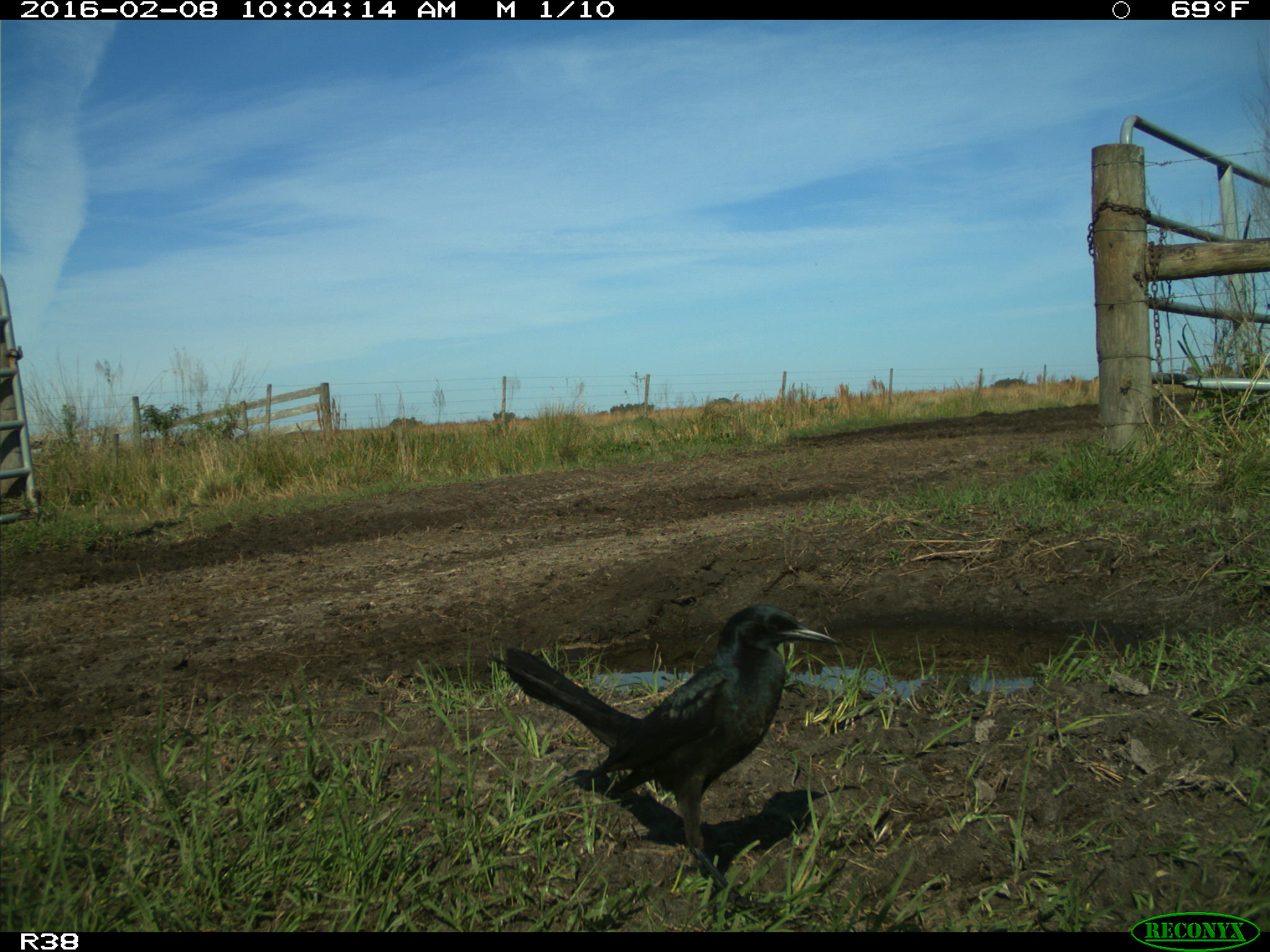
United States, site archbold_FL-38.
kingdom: Animalia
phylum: Chordata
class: Aves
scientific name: Aves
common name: birds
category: unidentified bird